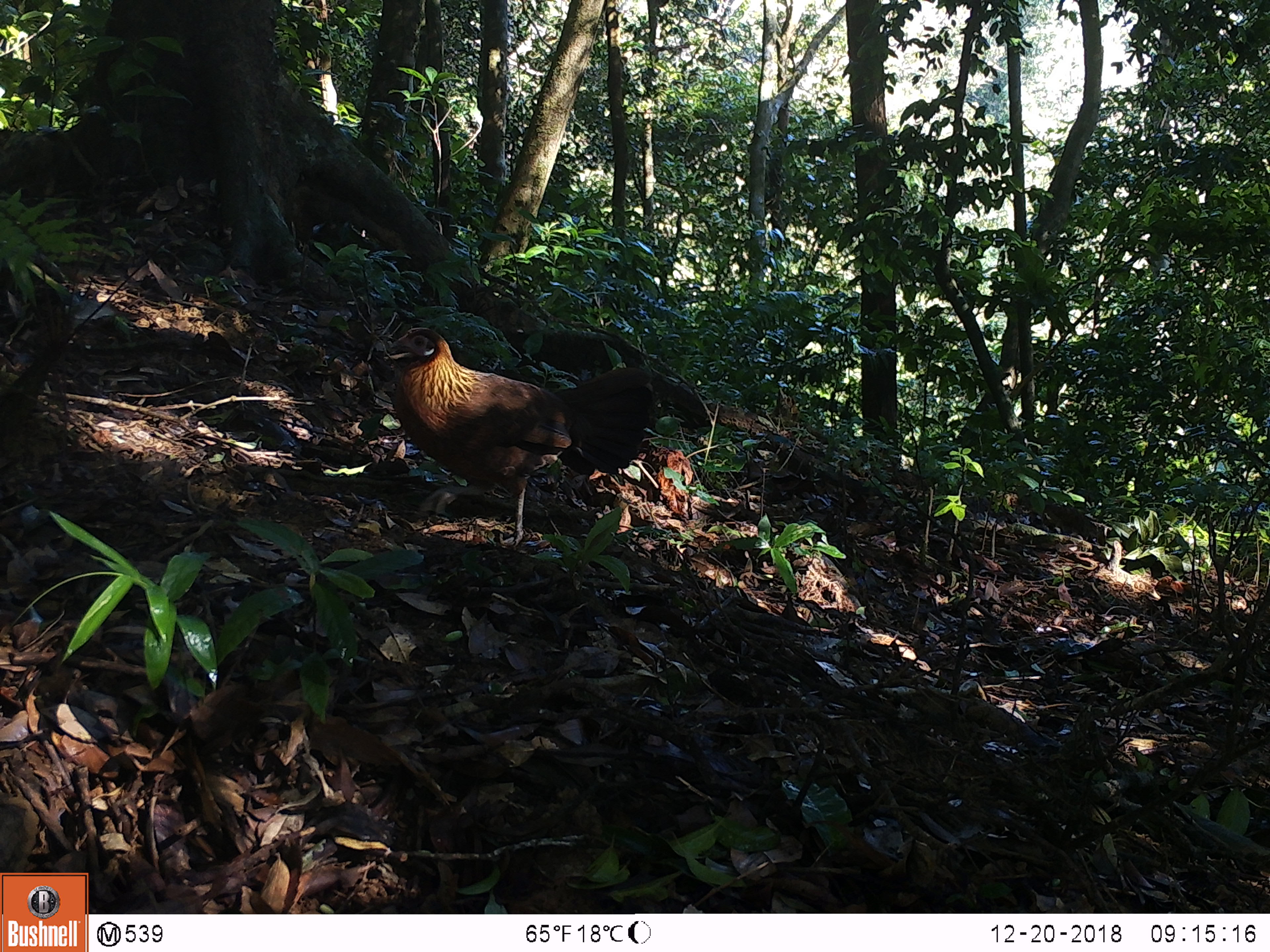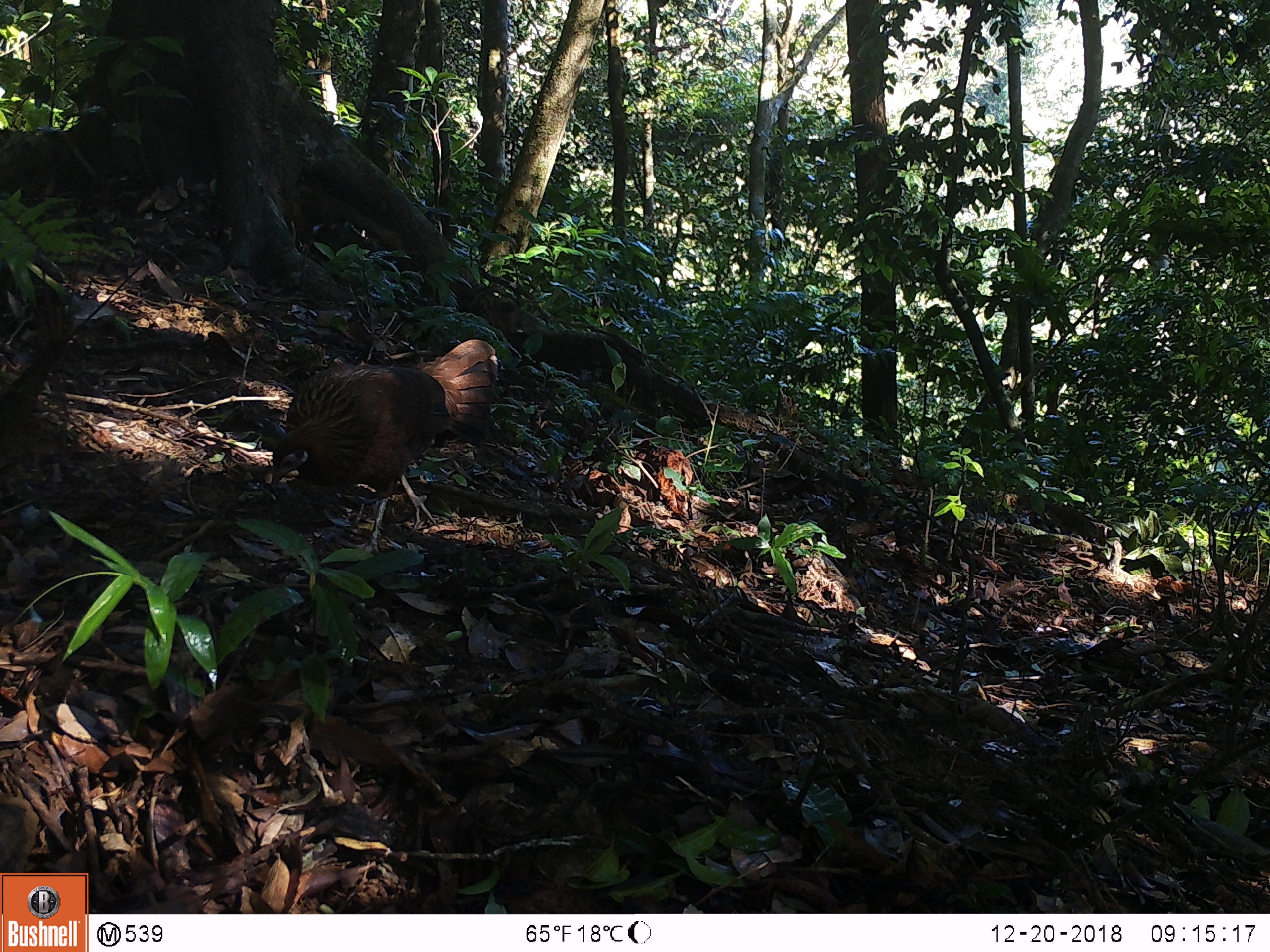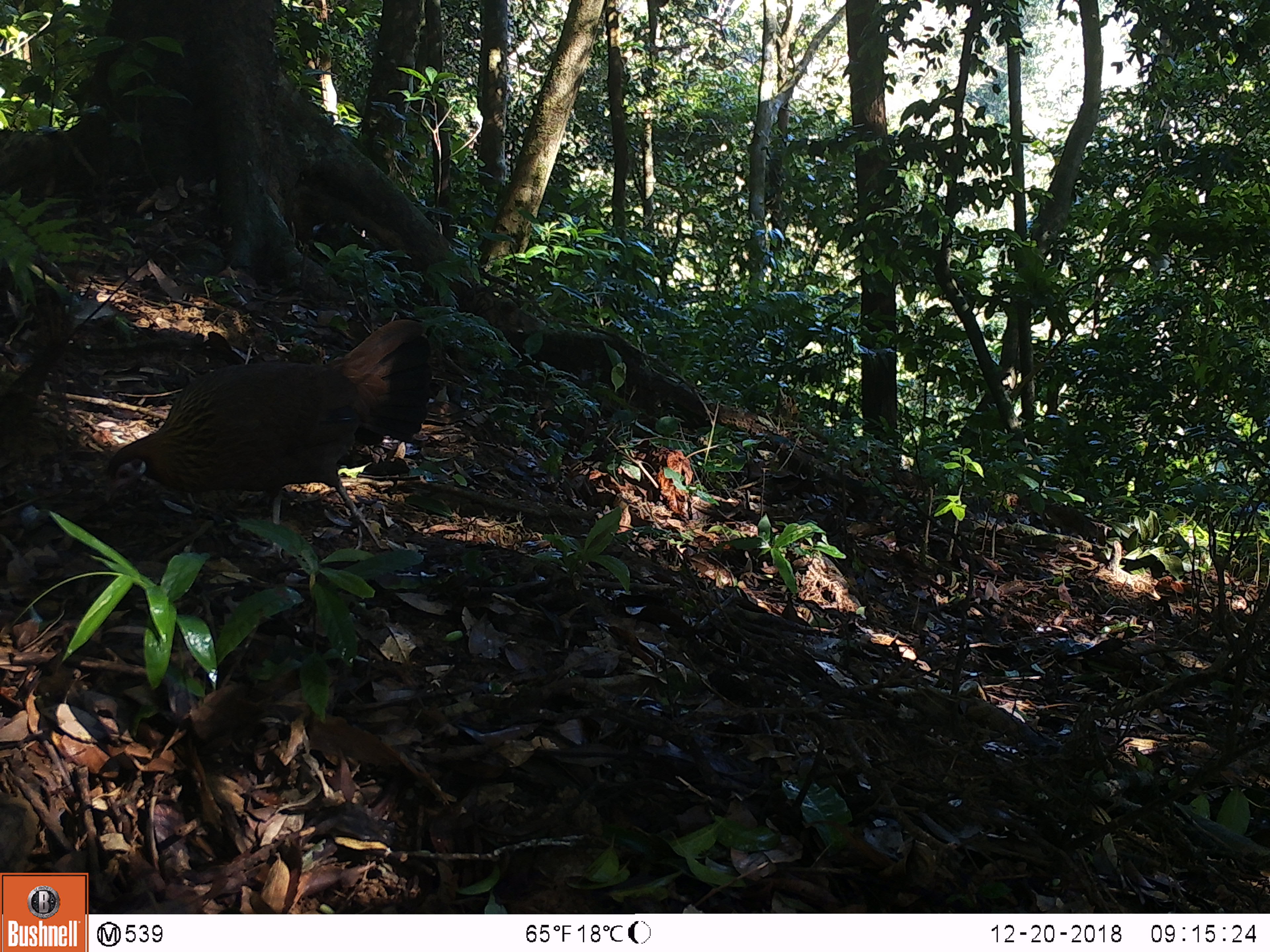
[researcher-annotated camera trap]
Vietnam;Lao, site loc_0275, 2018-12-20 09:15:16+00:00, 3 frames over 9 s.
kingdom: Animalia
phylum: Chordata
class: Aves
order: Galliformes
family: Phasianidae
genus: Gallus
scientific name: Gallus gallus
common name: red junglefowl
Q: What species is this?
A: Red junglefowl (Gallus gallus).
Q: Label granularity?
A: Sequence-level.